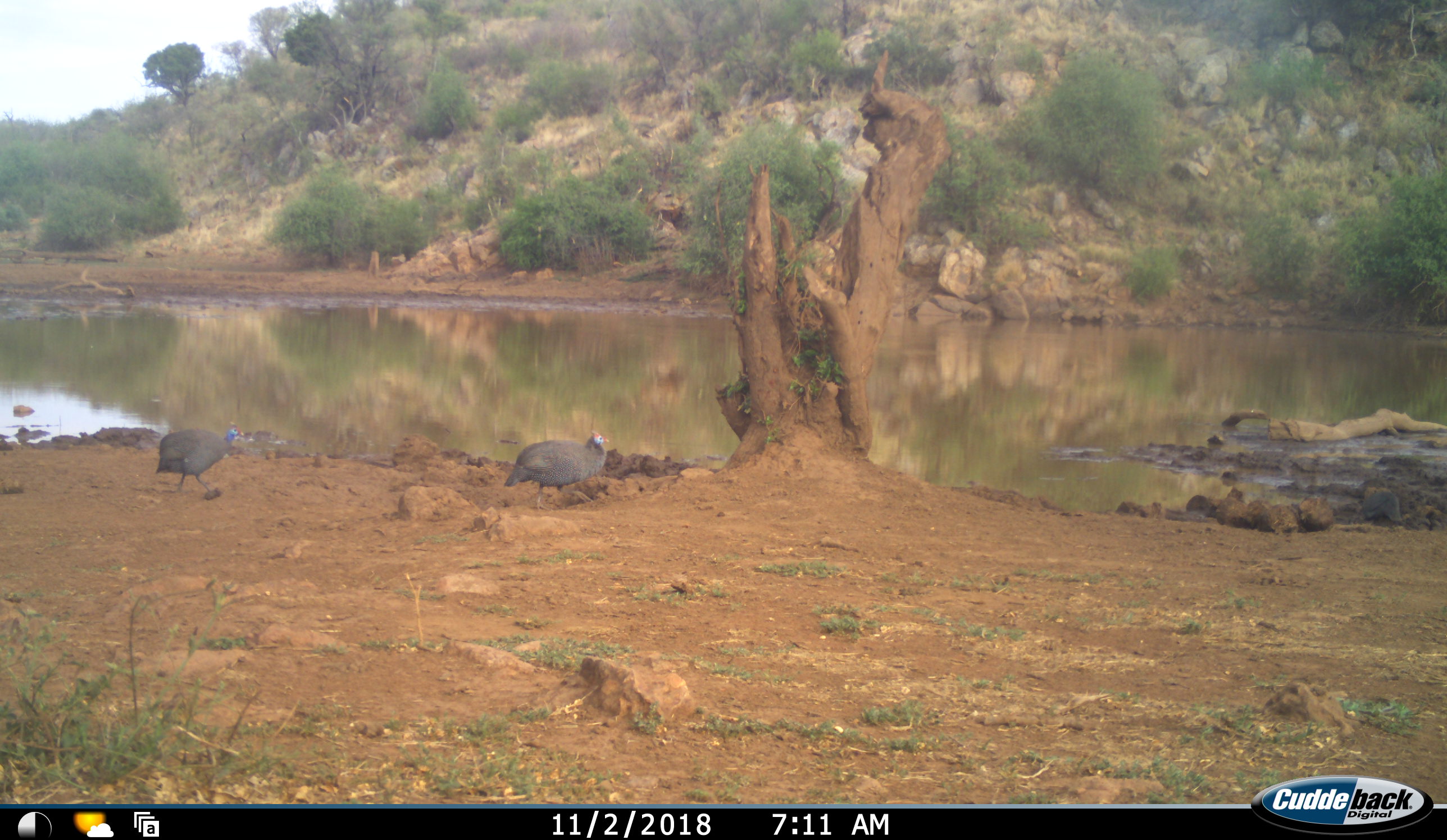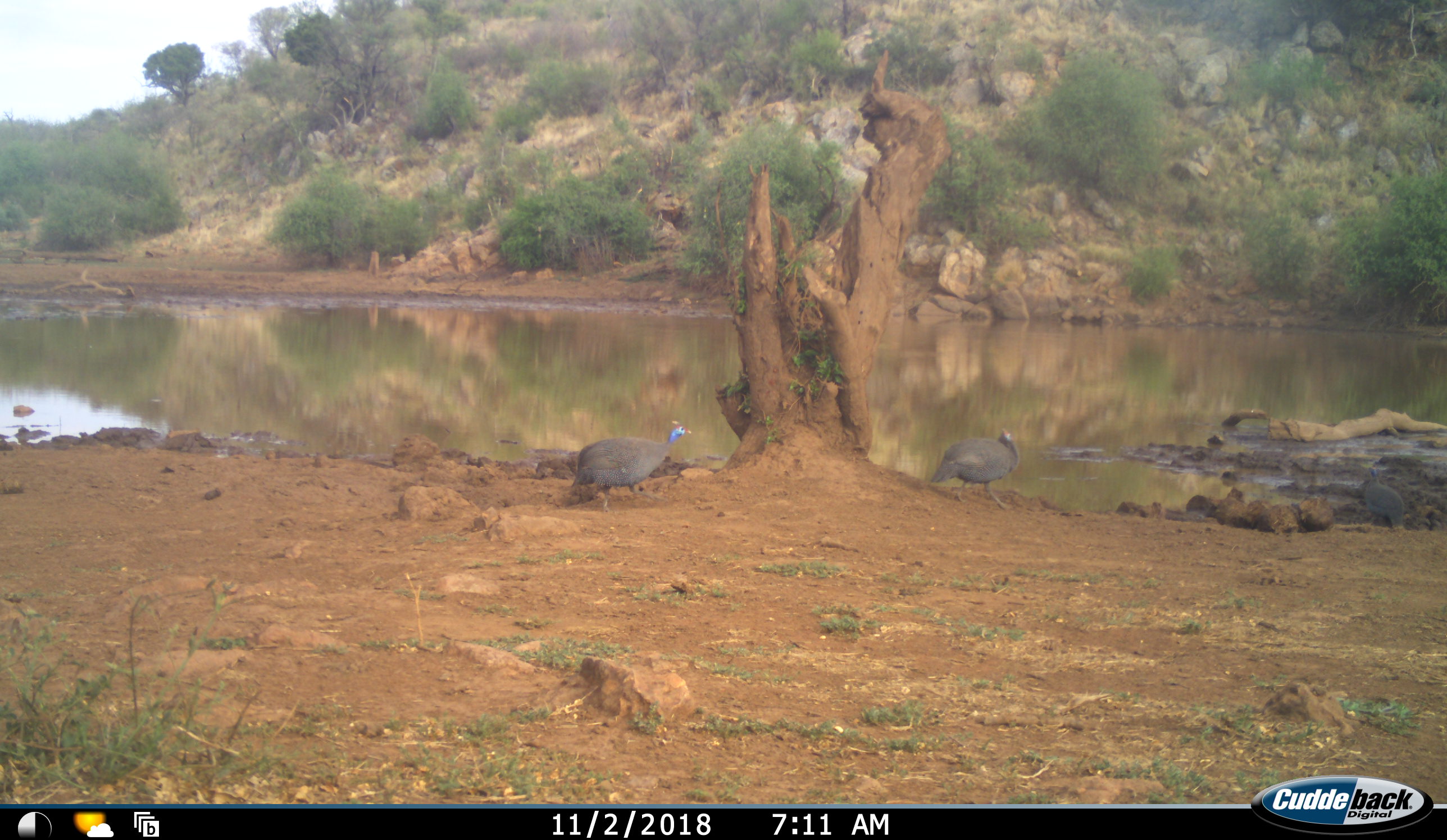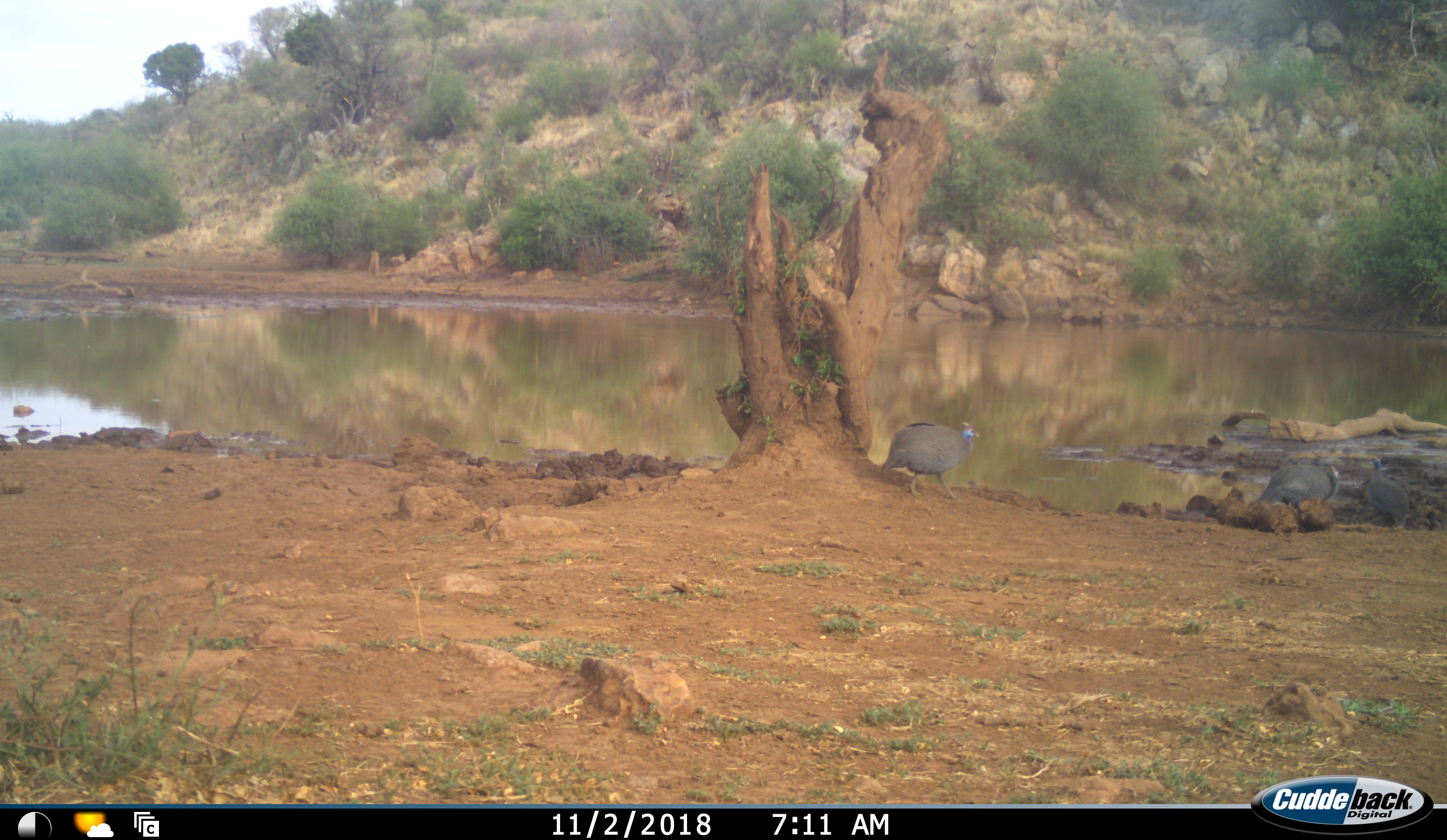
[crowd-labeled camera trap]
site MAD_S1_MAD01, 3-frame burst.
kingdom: Animalia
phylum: Chordata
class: Aves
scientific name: Aves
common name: bird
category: birdother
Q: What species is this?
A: Birdother (bird) (Aves).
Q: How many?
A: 3.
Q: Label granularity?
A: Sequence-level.